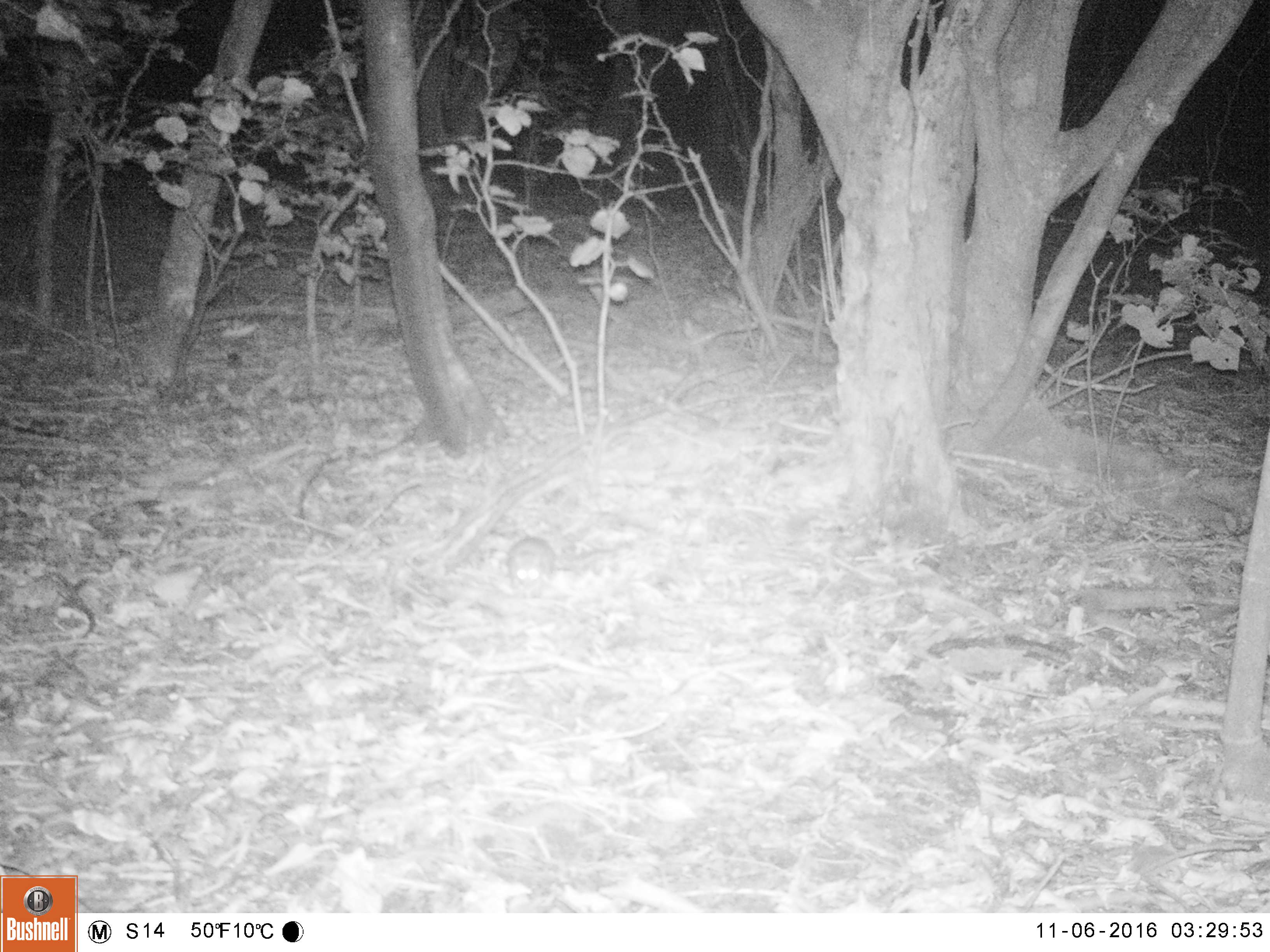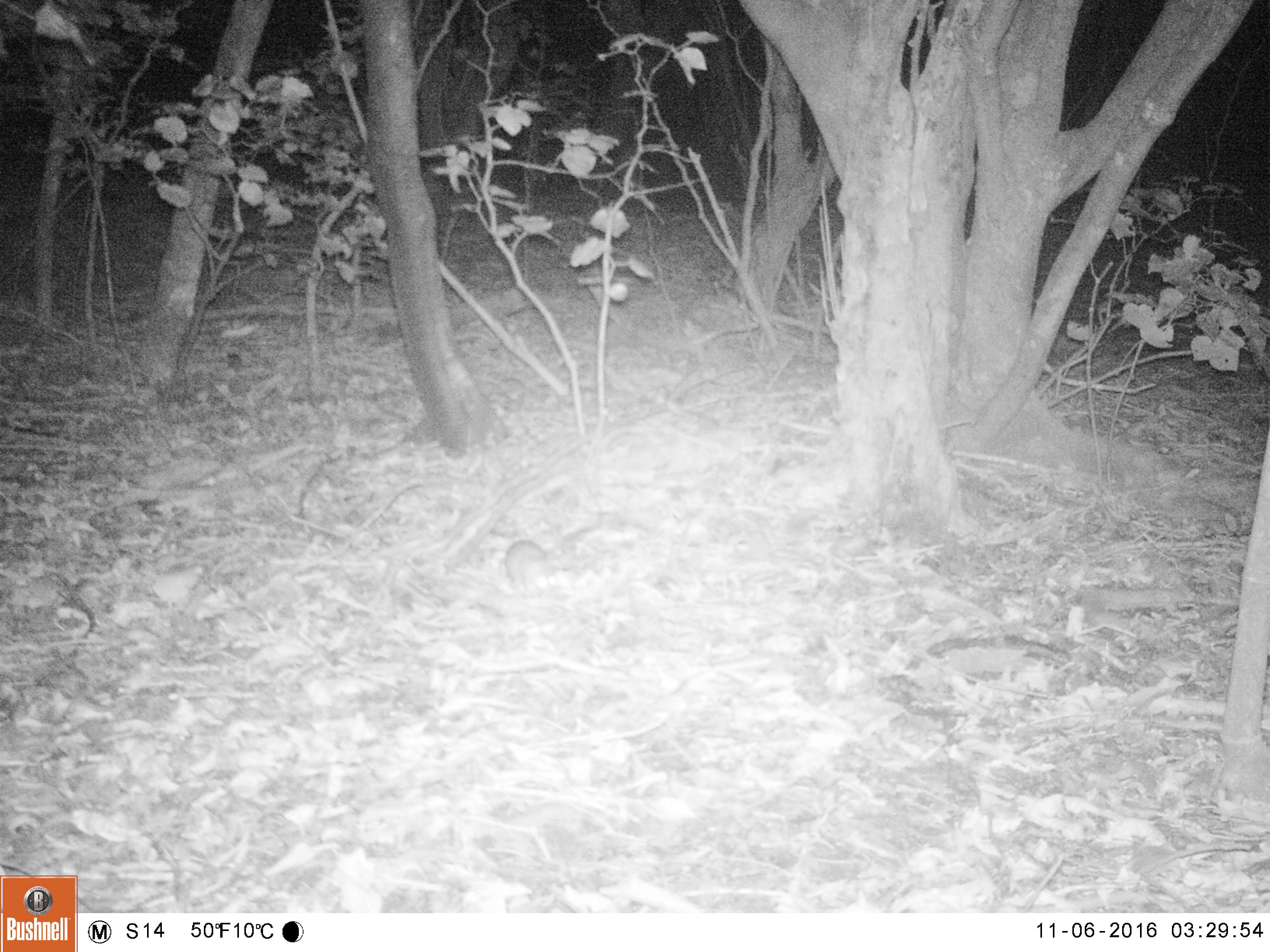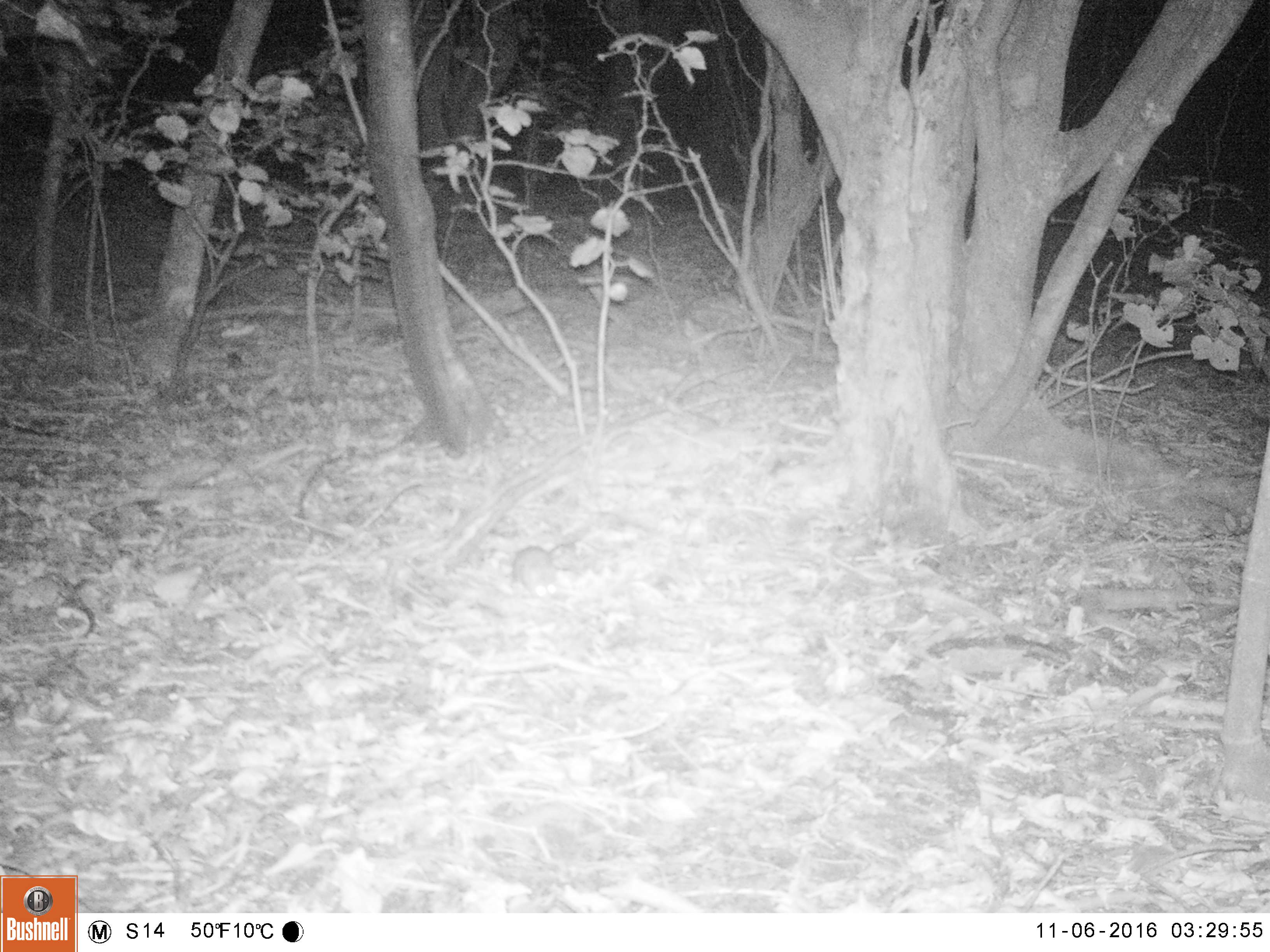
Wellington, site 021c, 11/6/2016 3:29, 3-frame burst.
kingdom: Animalia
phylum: Chordata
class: Mammalia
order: Rodentia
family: Muridae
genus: Rattus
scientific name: Rattus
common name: rat